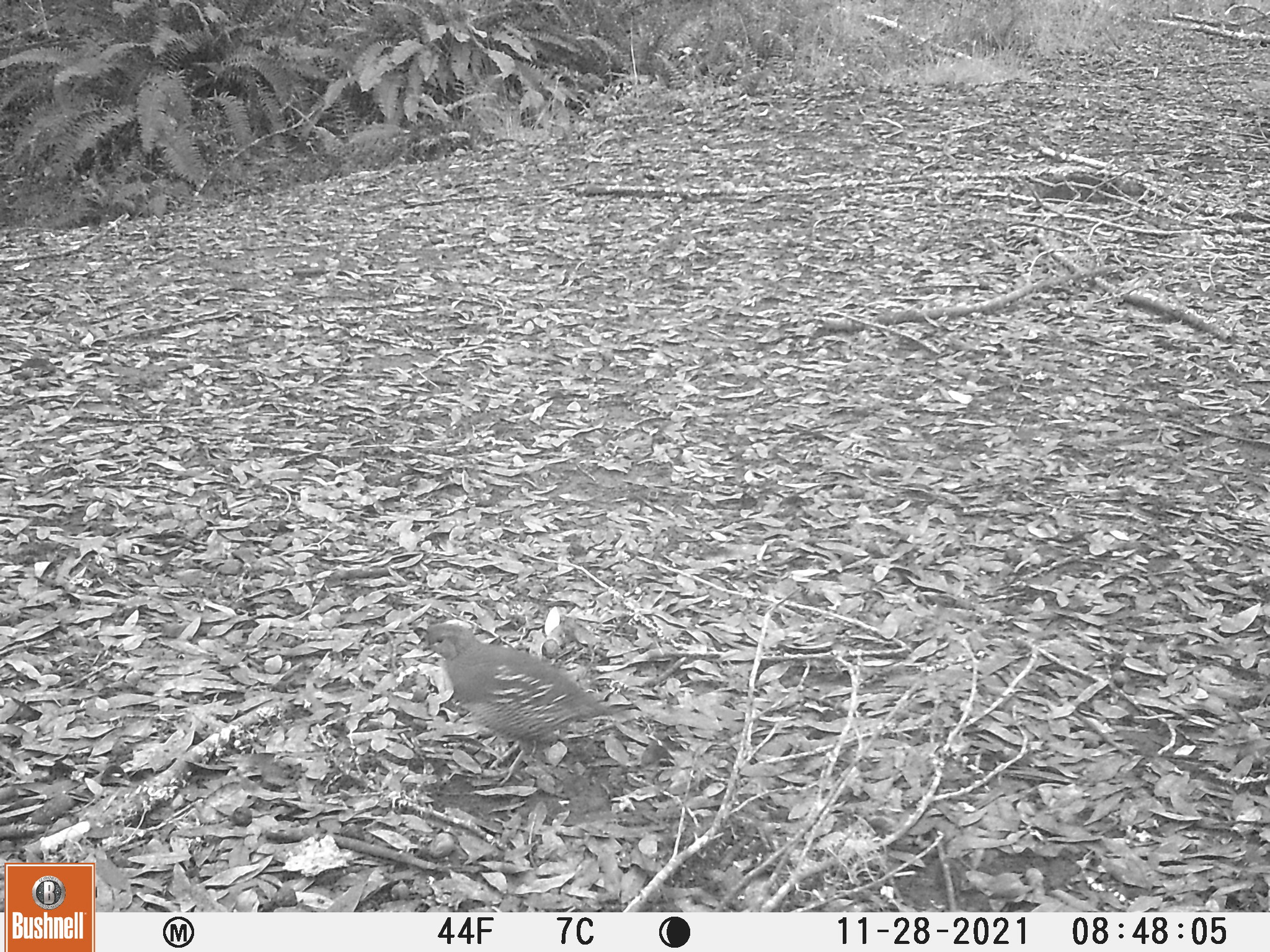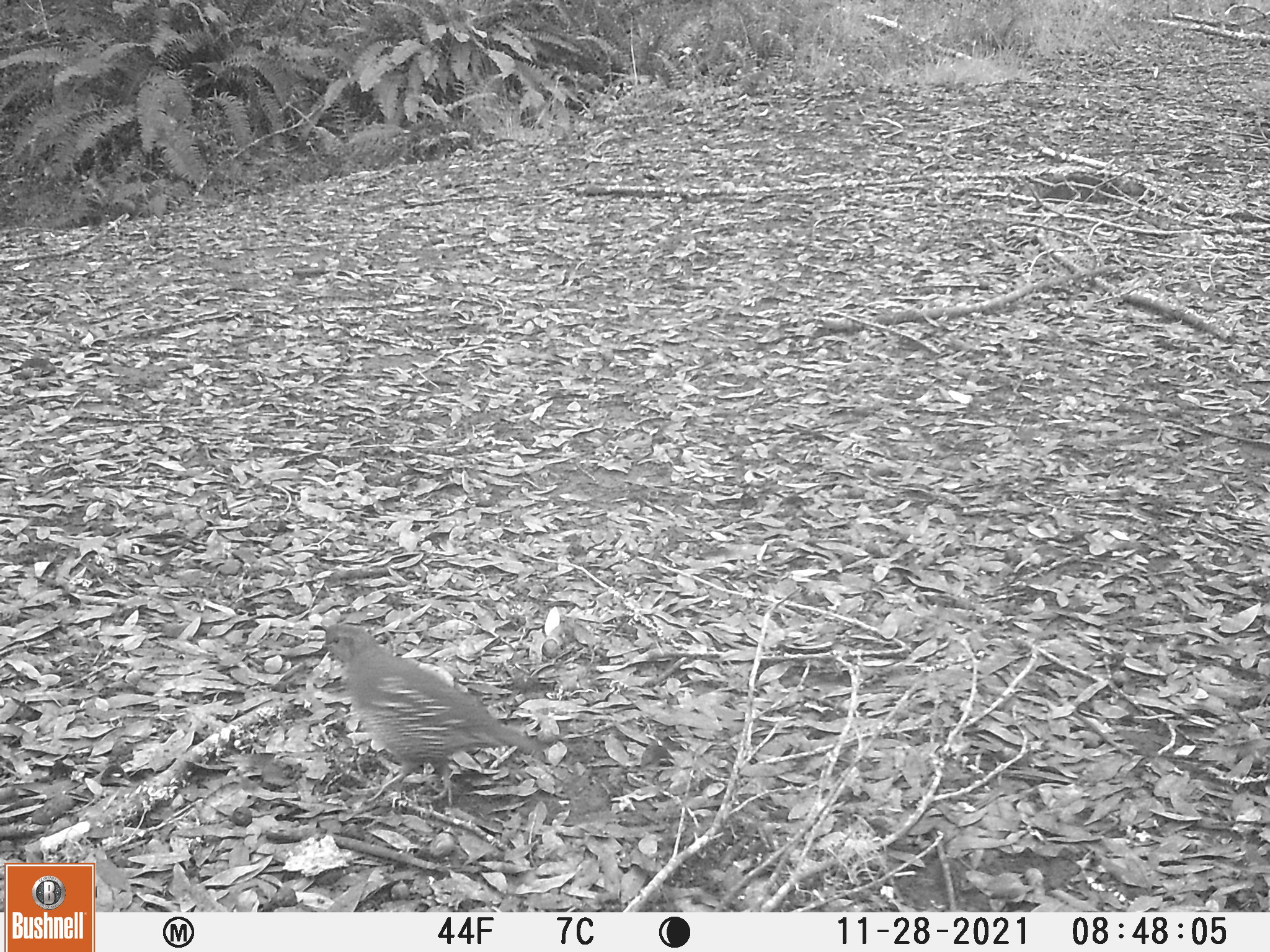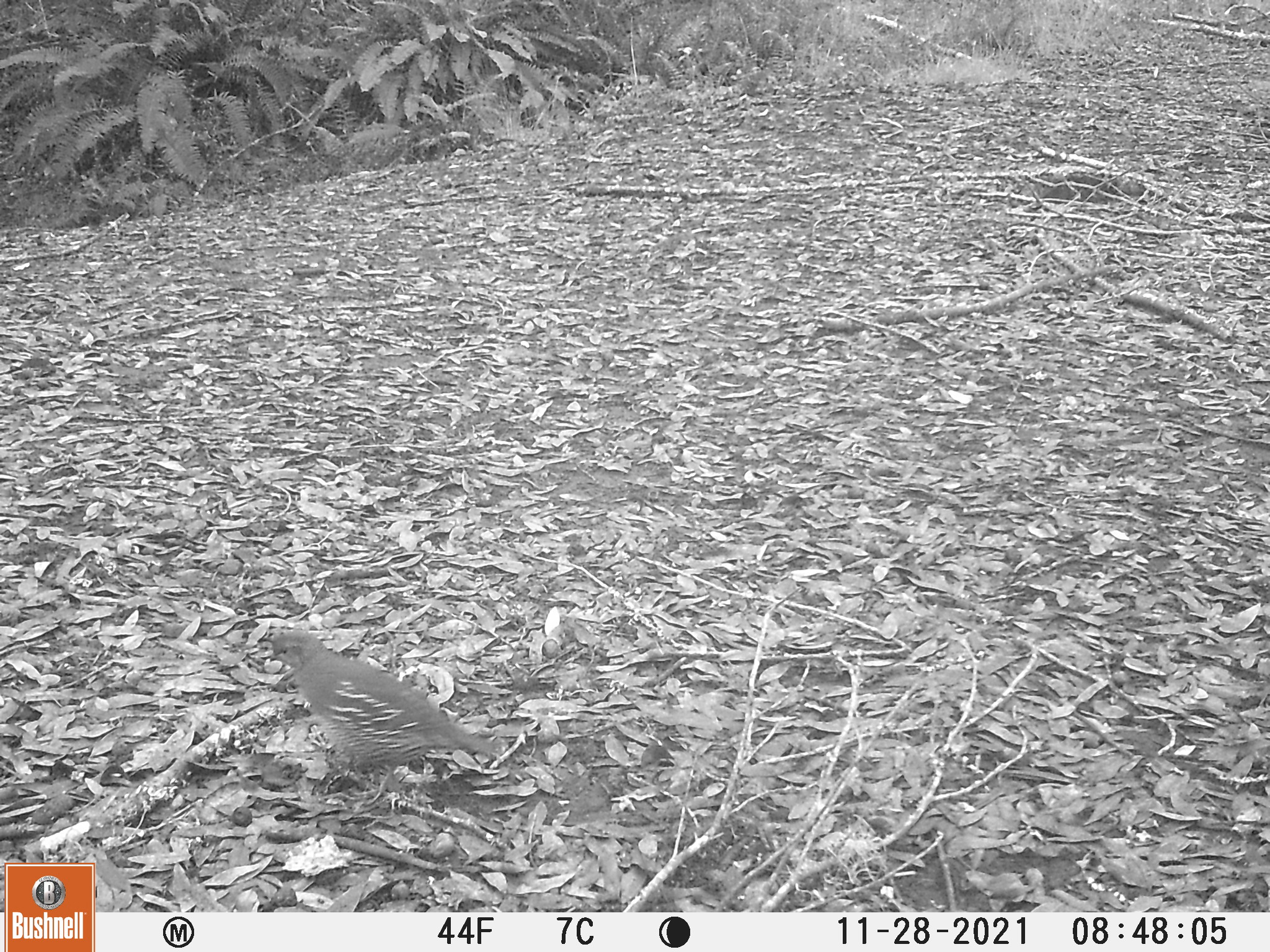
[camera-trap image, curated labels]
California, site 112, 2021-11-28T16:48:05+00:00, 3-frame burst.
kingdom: Animalia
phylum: Chordata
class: Aves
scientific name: Aves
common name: bird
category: unknown bird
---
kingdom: Animalia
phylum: Chordata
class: Aves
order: Galliformes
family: Odontophoridae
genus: Callipepla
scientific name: Callipepla californica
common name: california quail